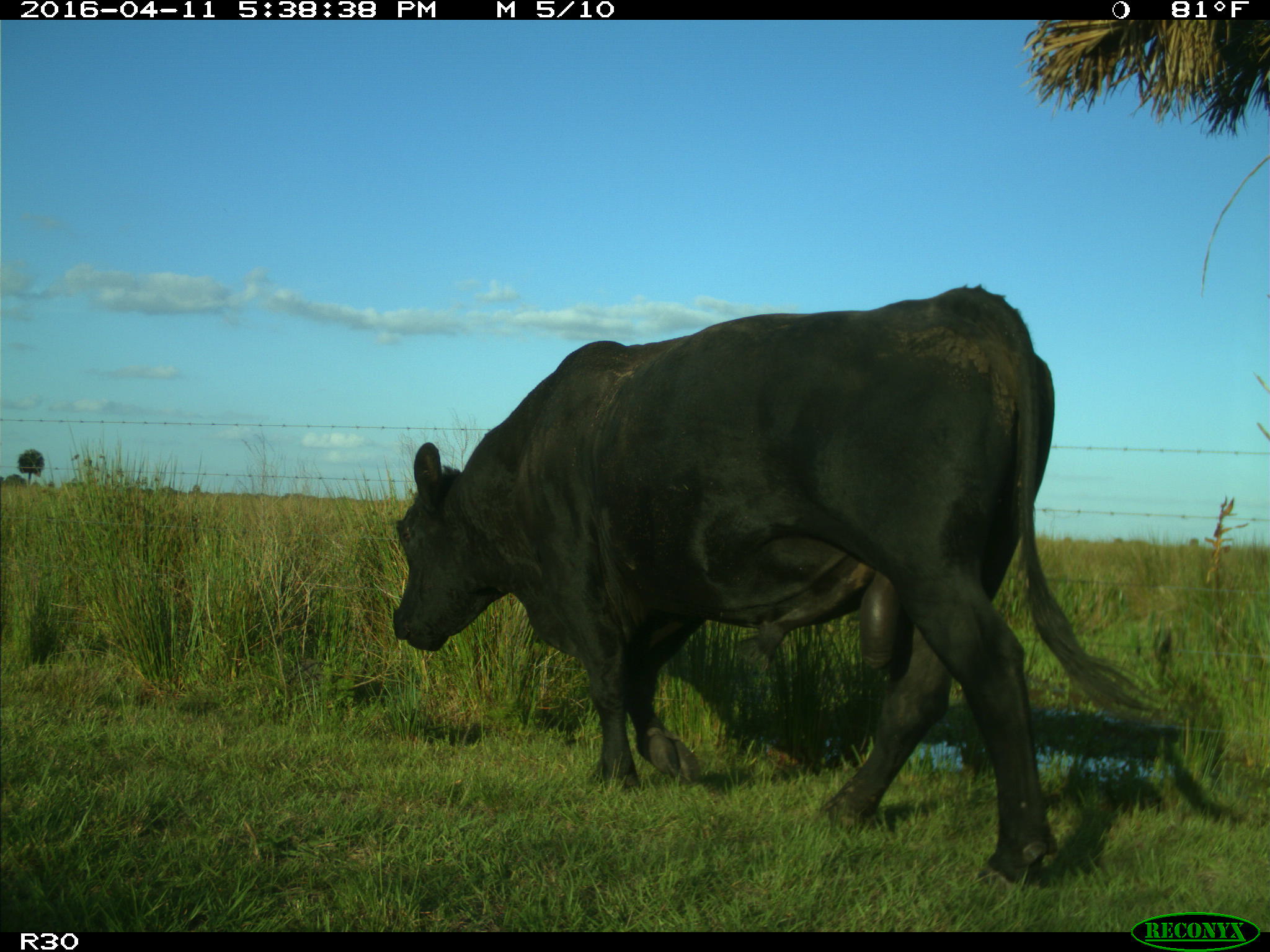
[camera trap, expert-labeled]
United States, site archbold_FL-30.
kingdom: Animalia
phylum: Chordata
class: Mammalia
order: Artiodactyla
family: Bovidae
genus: Bos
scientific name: Bos taurus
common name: domestic cow